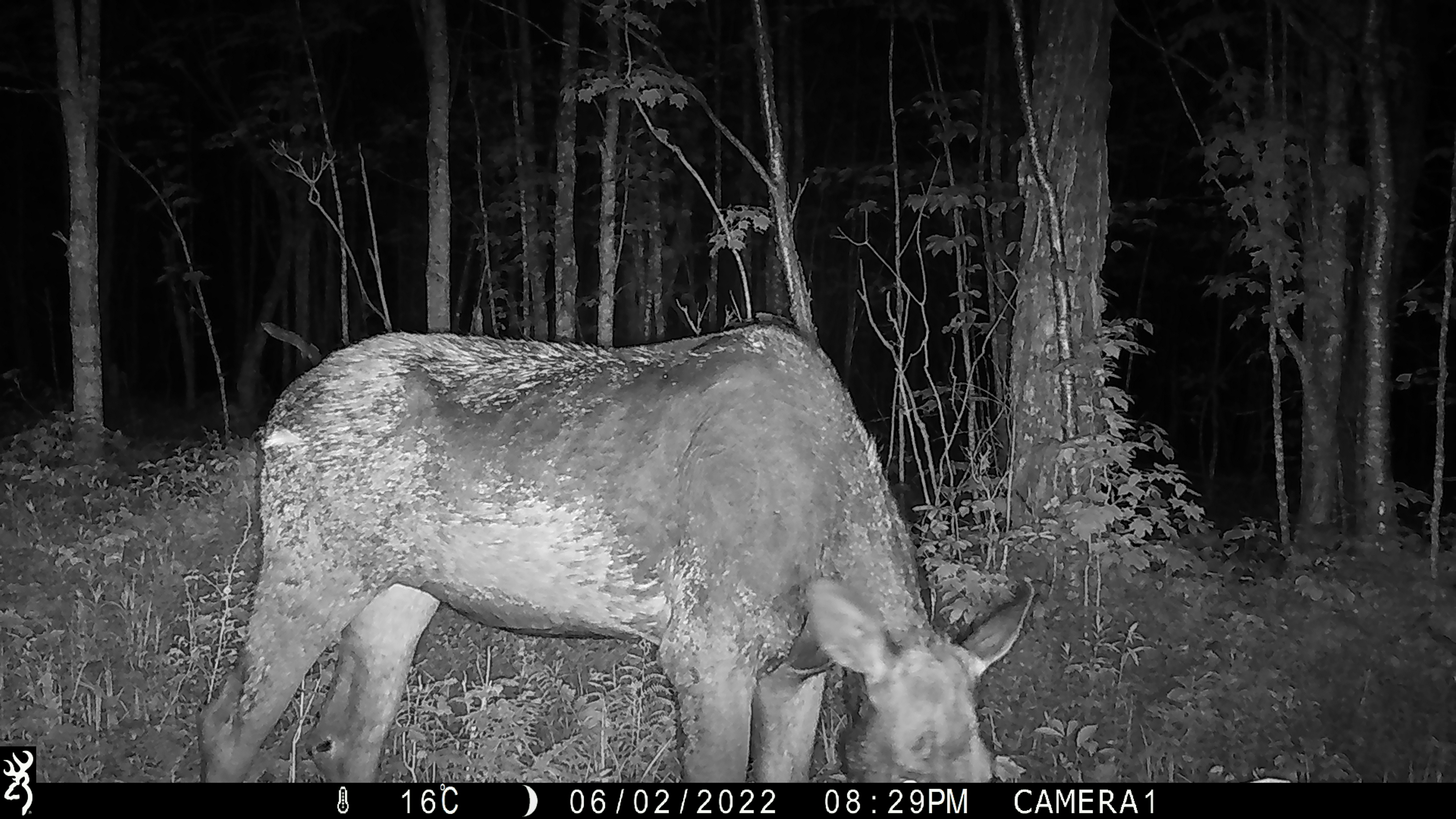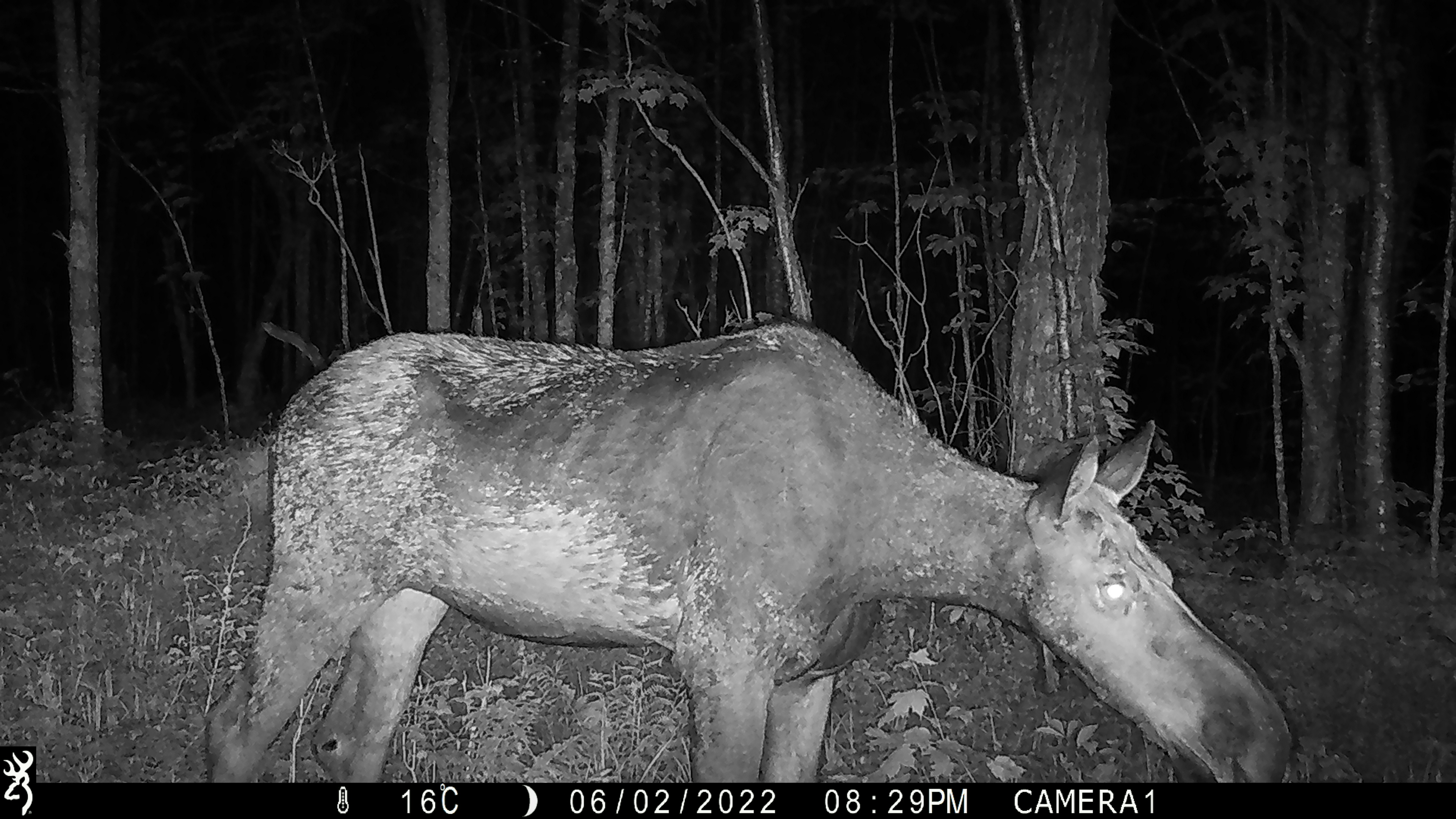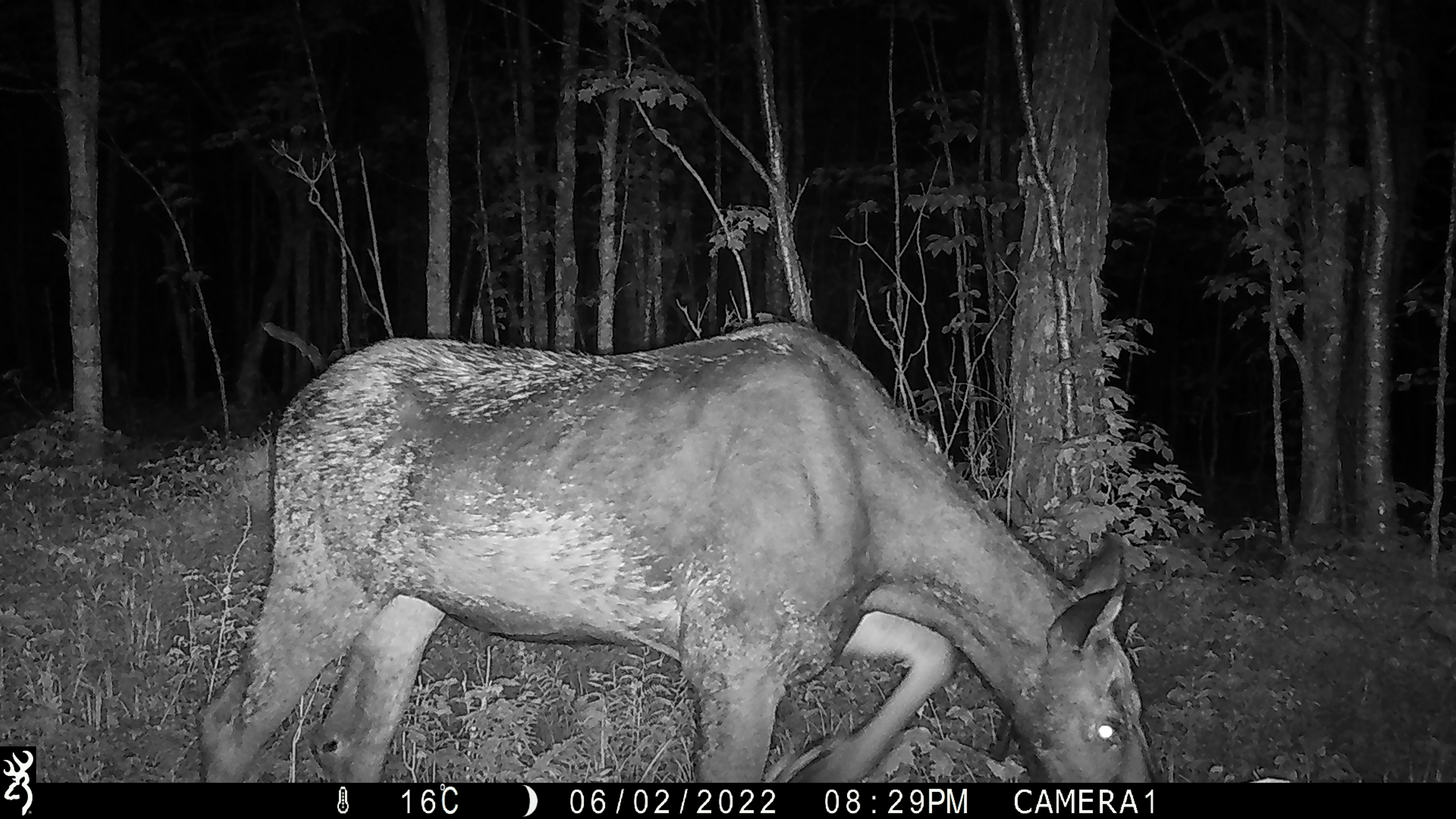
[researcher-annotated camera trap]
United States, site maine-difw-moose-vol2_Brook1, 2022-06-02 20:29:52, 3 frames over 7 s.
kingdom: Animalia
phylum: Chordata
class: Mammalia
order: Artiodactyla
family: Cervidae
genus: Alces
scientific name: Alces alces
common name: moose